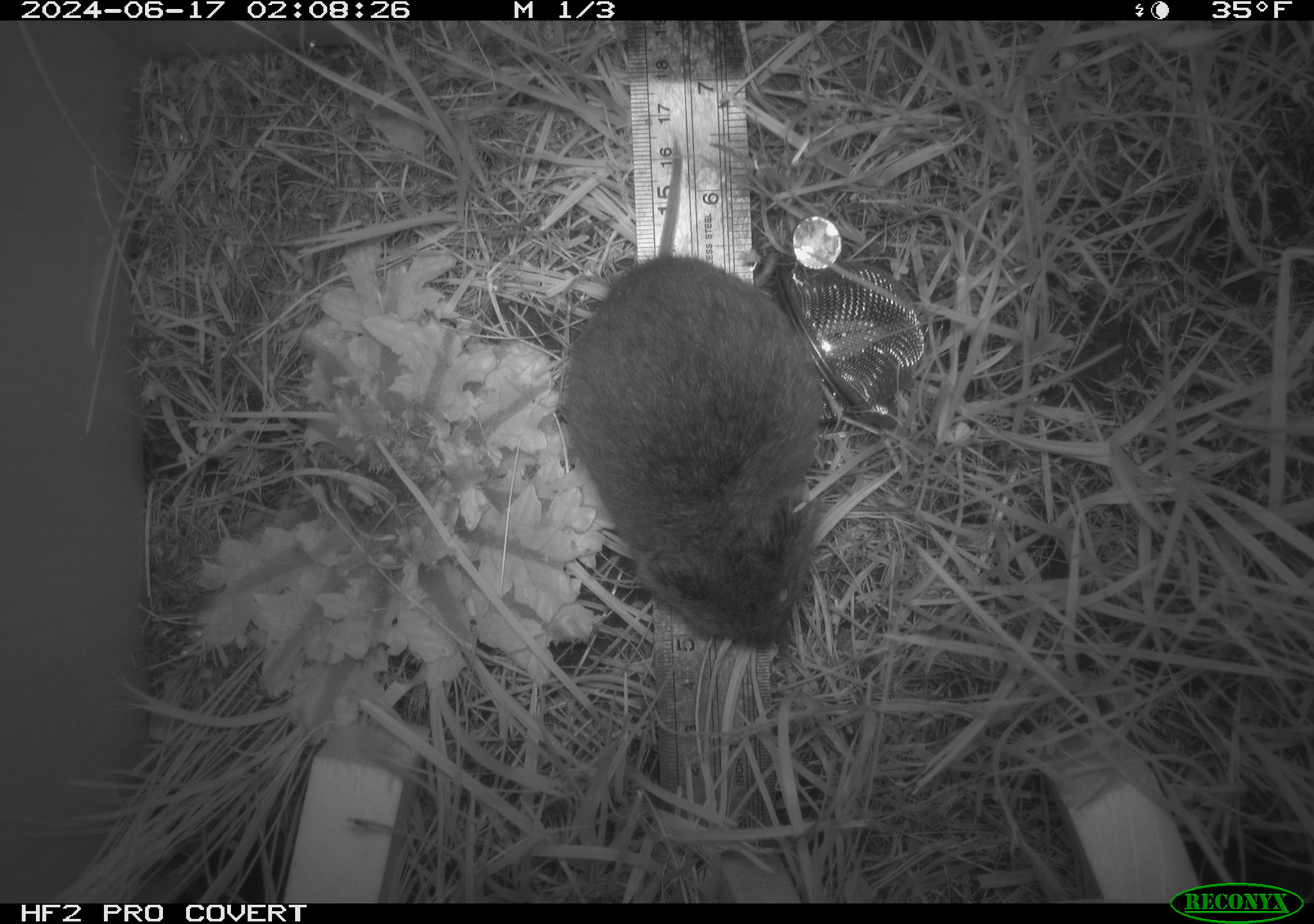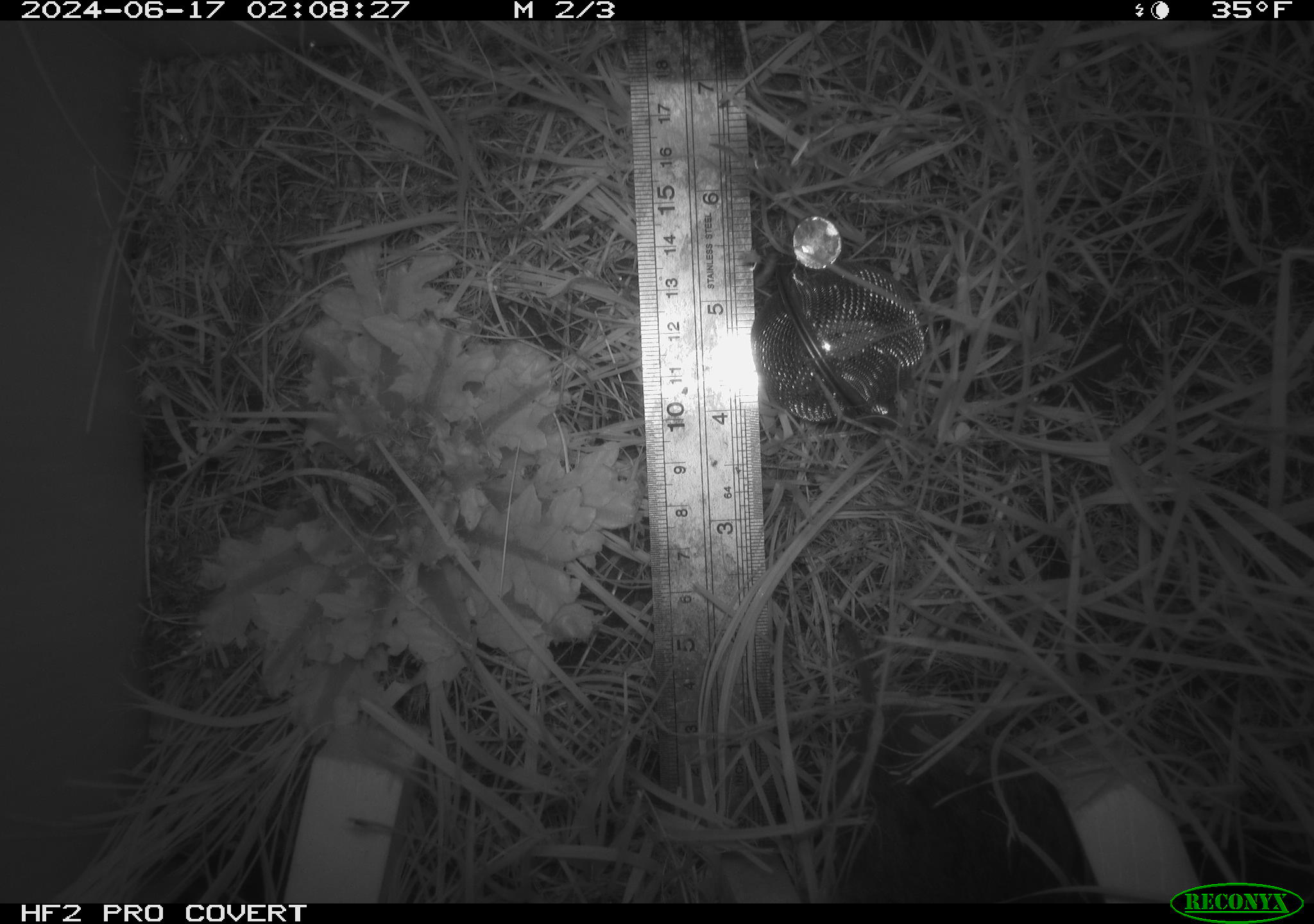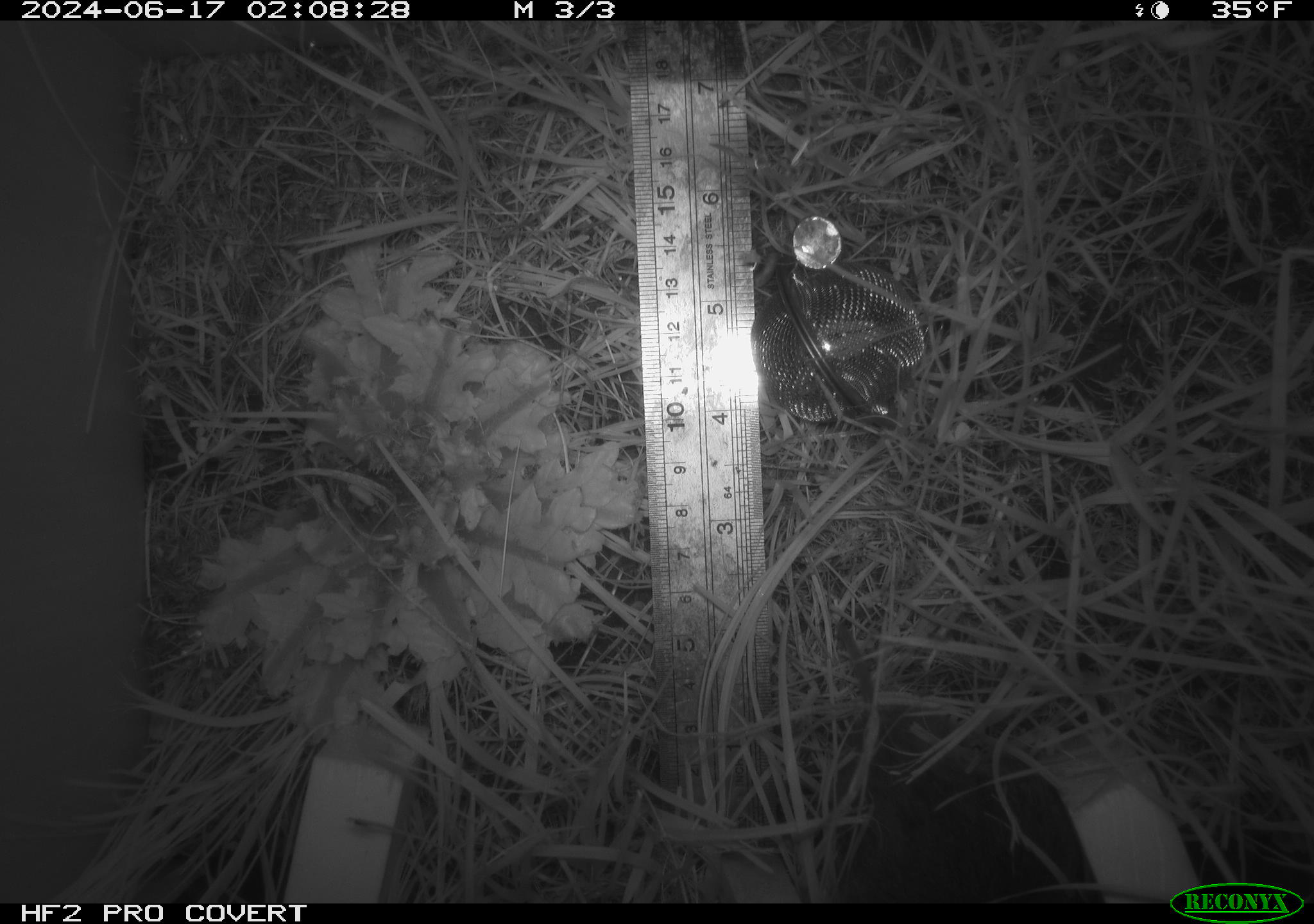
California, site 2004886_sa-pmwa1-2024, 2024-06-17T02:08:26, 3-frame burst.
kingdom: Animalia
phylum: Chordata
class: Mammalia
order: Rodentia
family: Cricetidae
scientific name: Arvicolinae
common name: voles, lemmings, and muskrats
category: arvicolinae subfamily